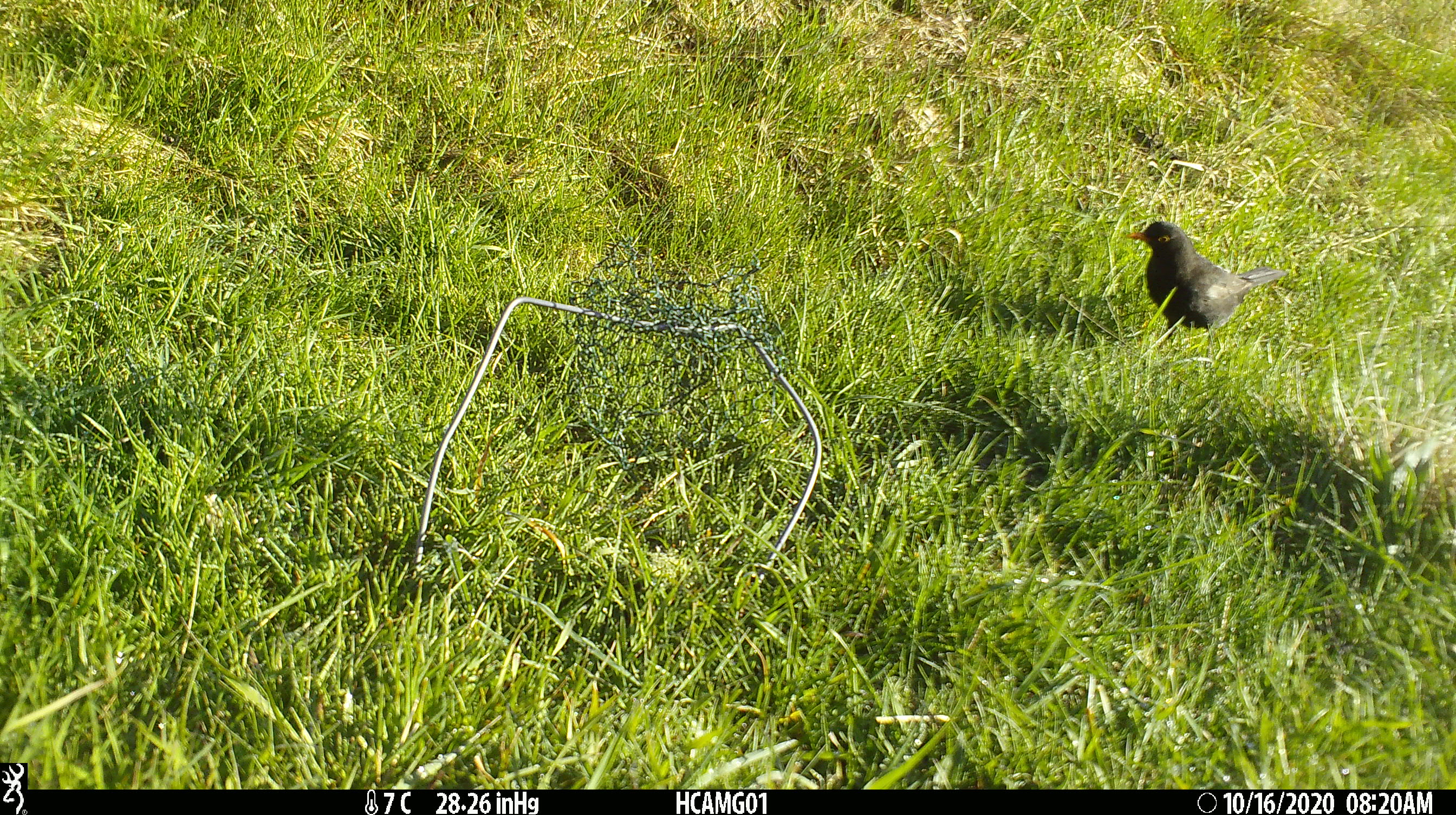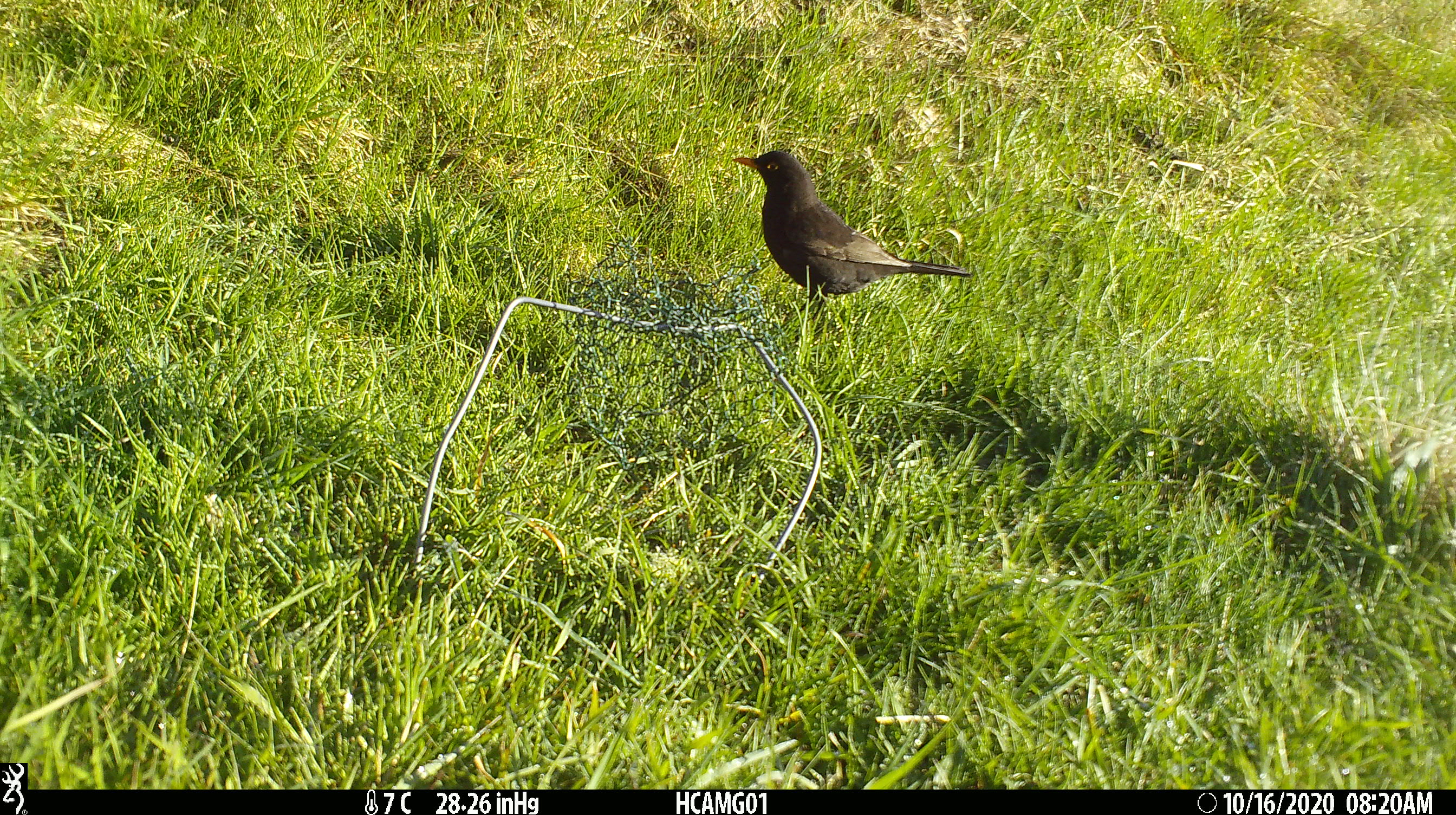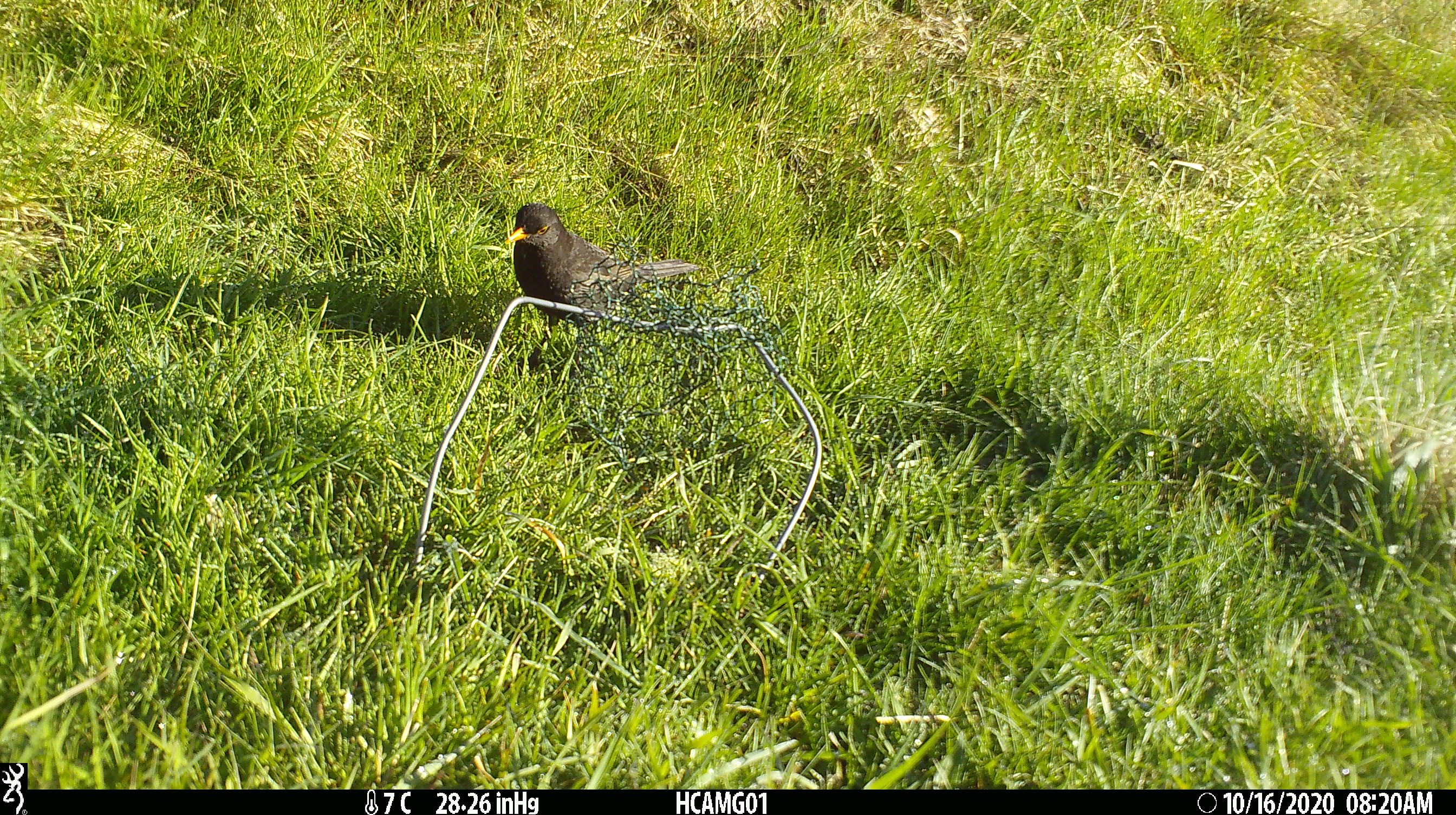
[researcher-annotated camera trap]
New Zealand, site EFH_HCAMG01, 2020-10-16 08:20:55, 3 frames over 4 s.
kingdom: Animalia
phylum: Chordata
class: Aves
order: Passeriformes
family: Turdidae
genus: Turdus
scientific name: Turdus merula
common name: eurasian blackbird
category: blackbird